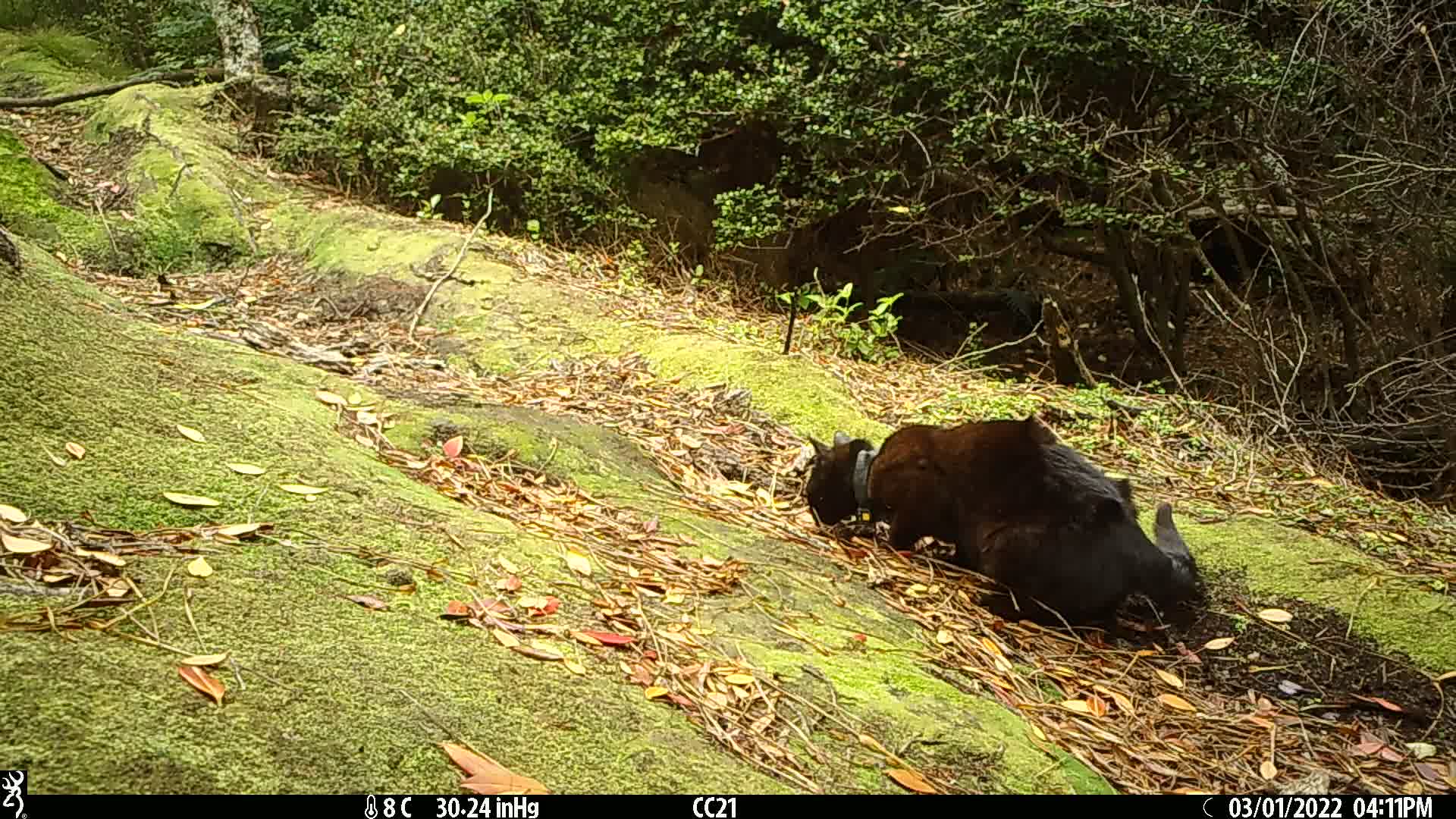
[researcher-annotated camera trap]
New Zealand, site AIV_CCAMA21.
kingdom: Animalia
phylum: Chordata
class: Mammalia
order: Carnivora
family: Felidae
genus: Felis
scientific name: Felis catus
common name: domestic cat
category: cat